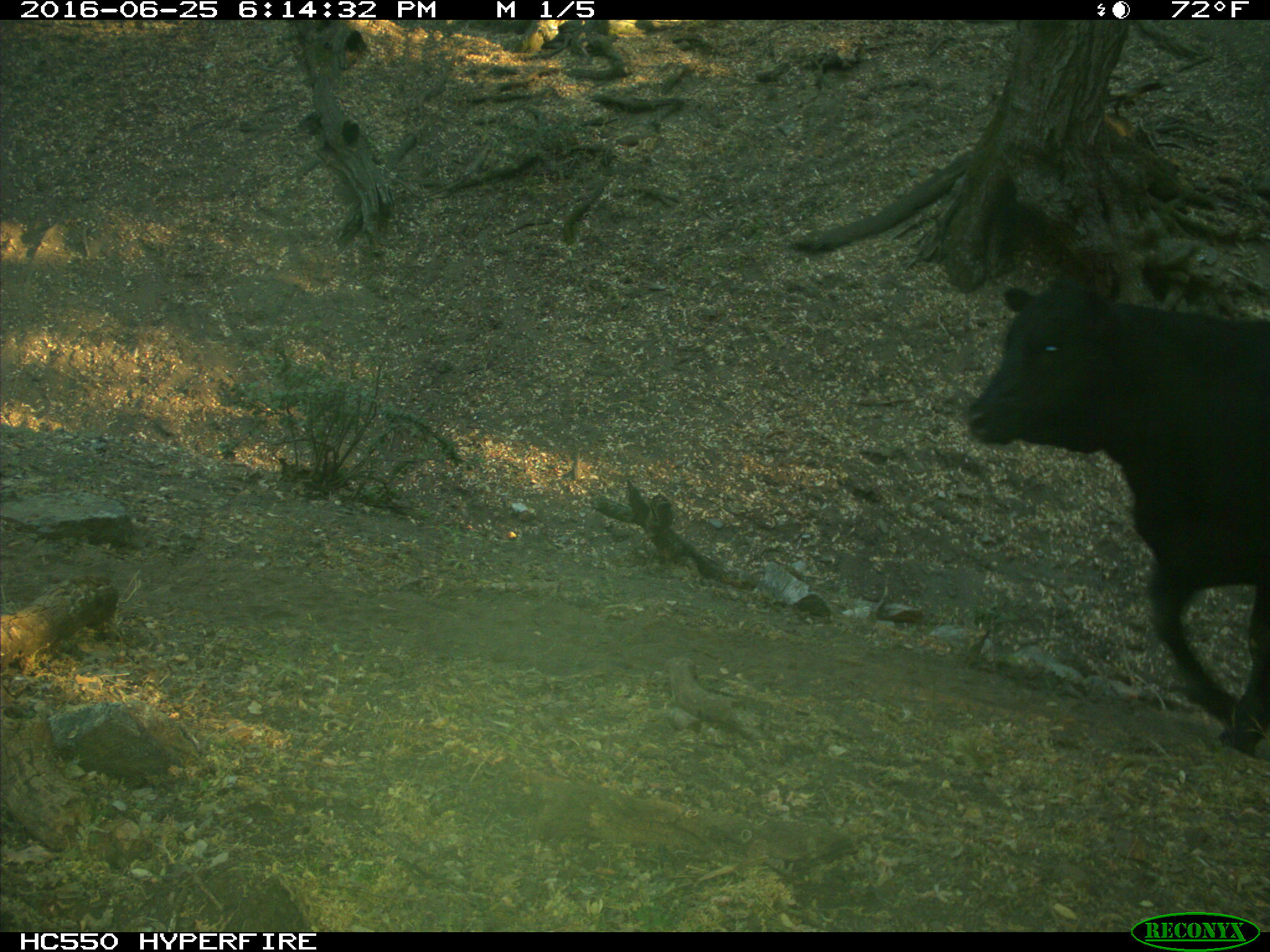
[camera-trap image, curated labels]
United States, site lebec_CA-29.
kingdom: Animalia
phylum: Chordata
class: Mammalia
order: Artiodactyla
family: Bovidae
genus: Bos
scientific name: Bos taurus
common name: domestic cow